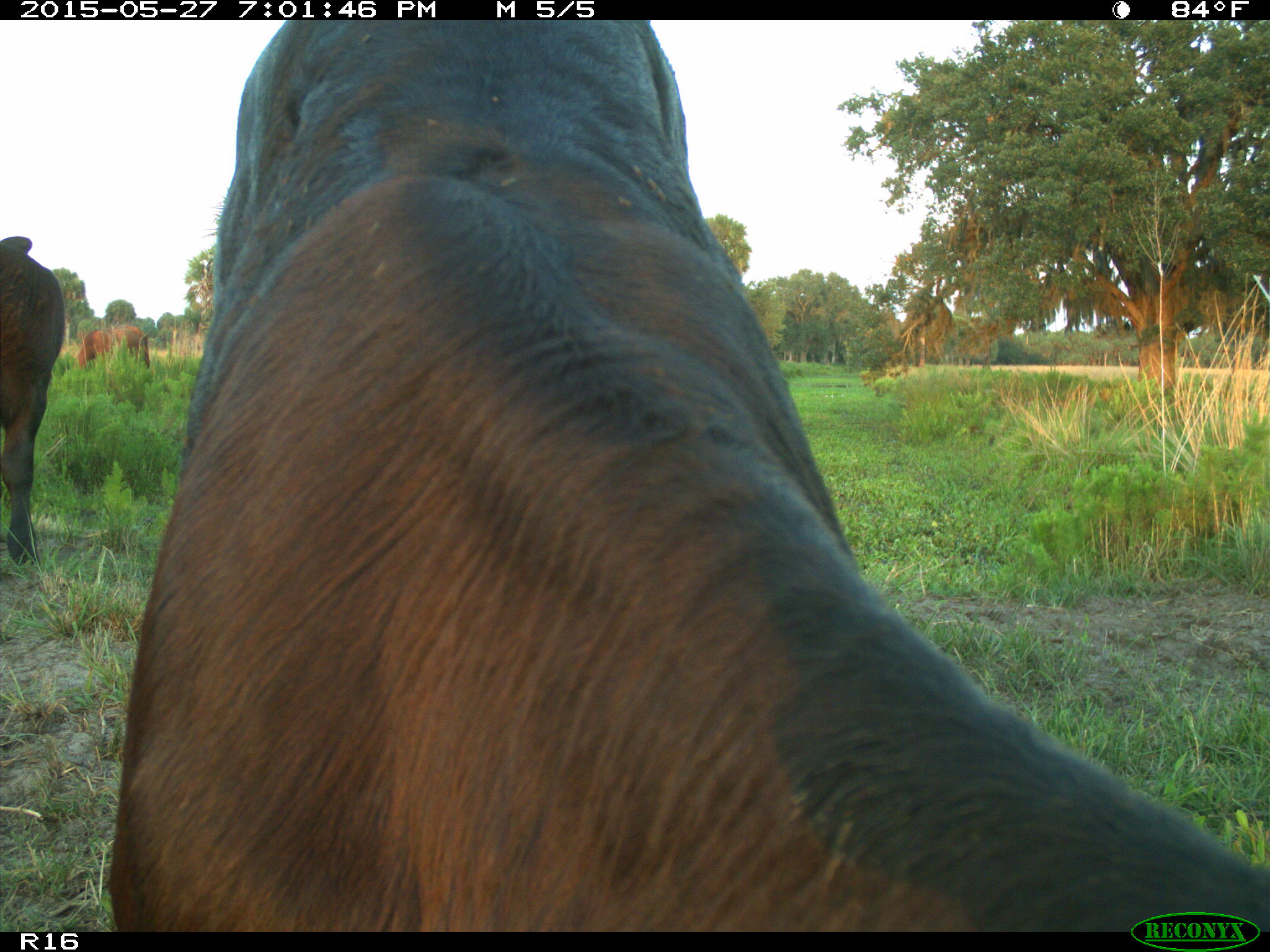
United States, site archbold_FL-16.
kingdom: Animalia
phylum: Chordata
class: Mammalia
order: Artiodactyla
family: Bovidae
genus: Bos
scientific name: Bos taurus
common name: domestic cow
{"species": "Bos taurus (domestic cow)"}